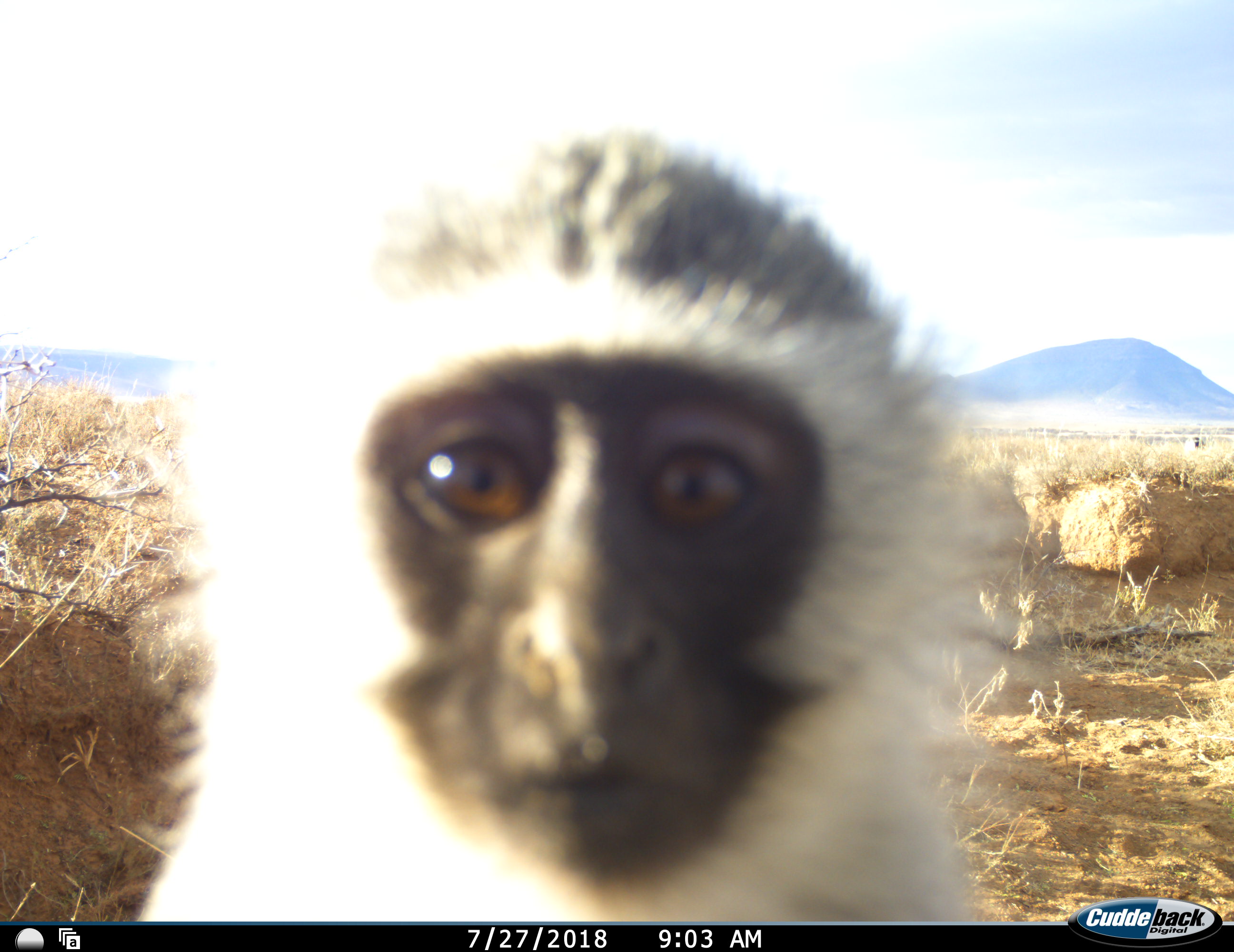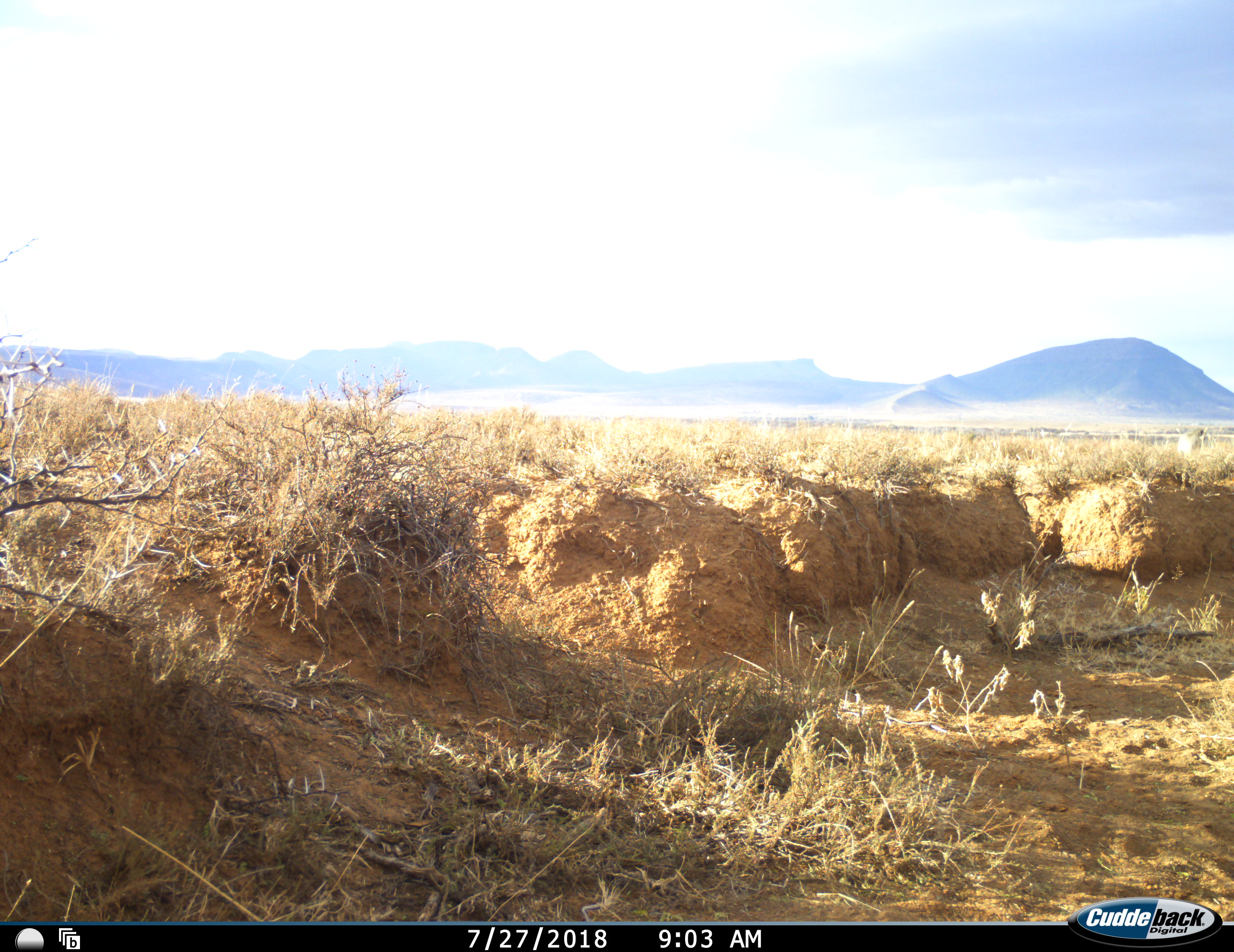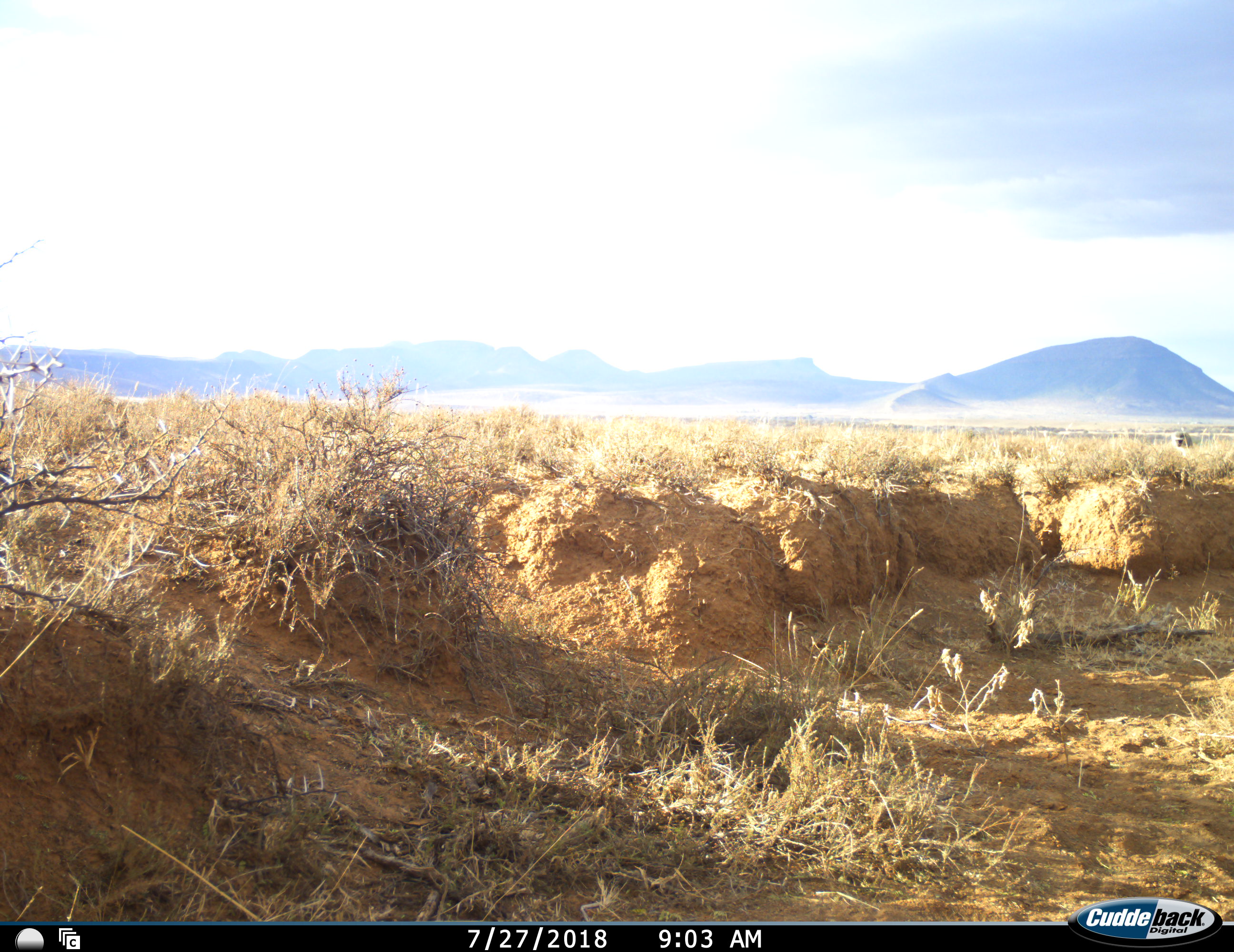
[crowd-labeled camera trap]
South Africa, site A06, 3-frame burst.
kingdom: Animalia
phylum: Chordata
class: Mammalia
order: Primates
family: Cercopithecidae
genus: Chlorocebus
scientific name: Chlorocebus pygerythrus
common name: vervet monkey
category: monkeyvervet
Monkeyvervet (vervet monkey) (Chlorocebus pygerythrus), count 2. Behavior (volunteer vote fractions): standing 80%, resting 0%, moving 70%, interacting 20%. Young present (vote fraction): 0%. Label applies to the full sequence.